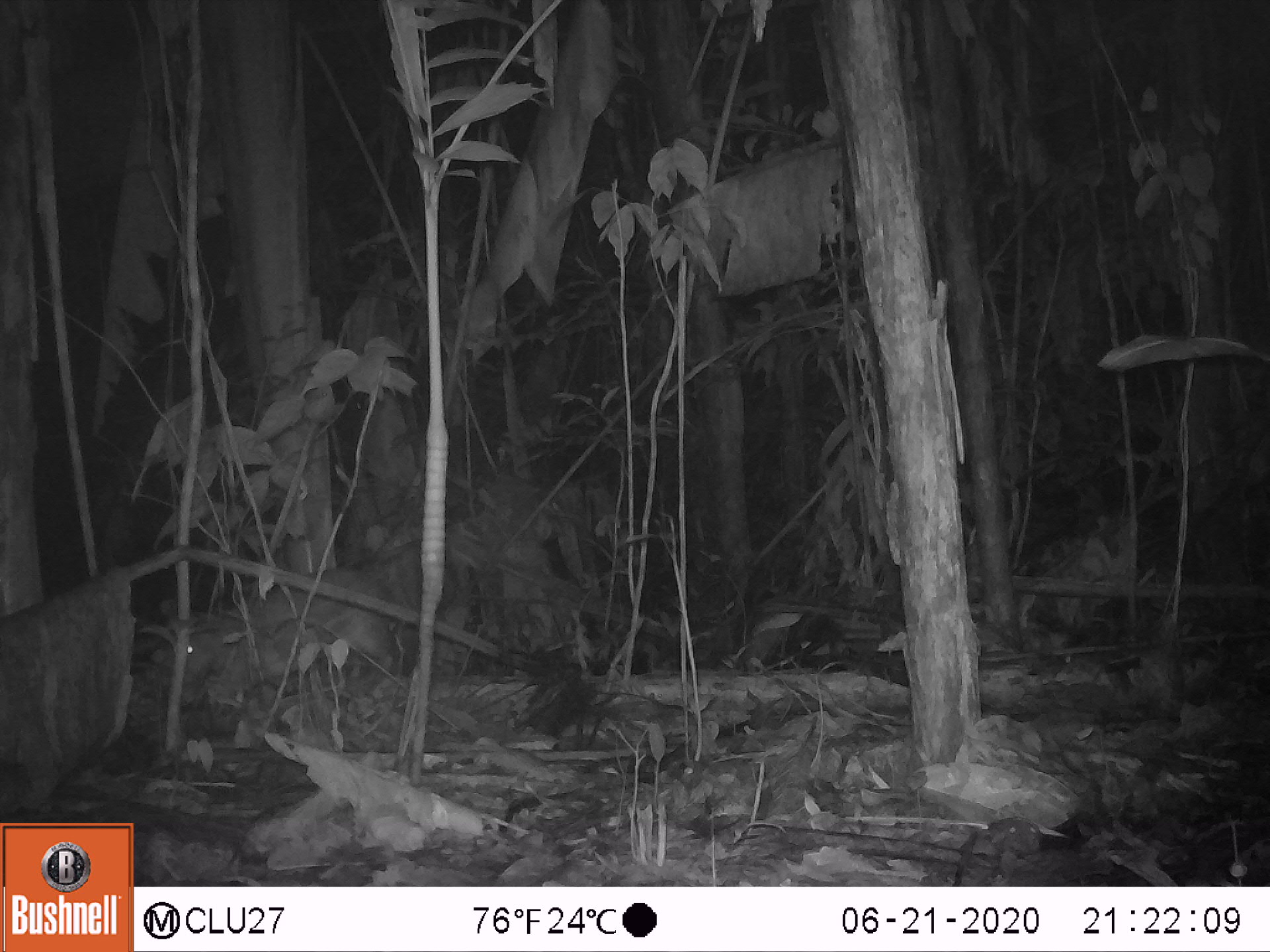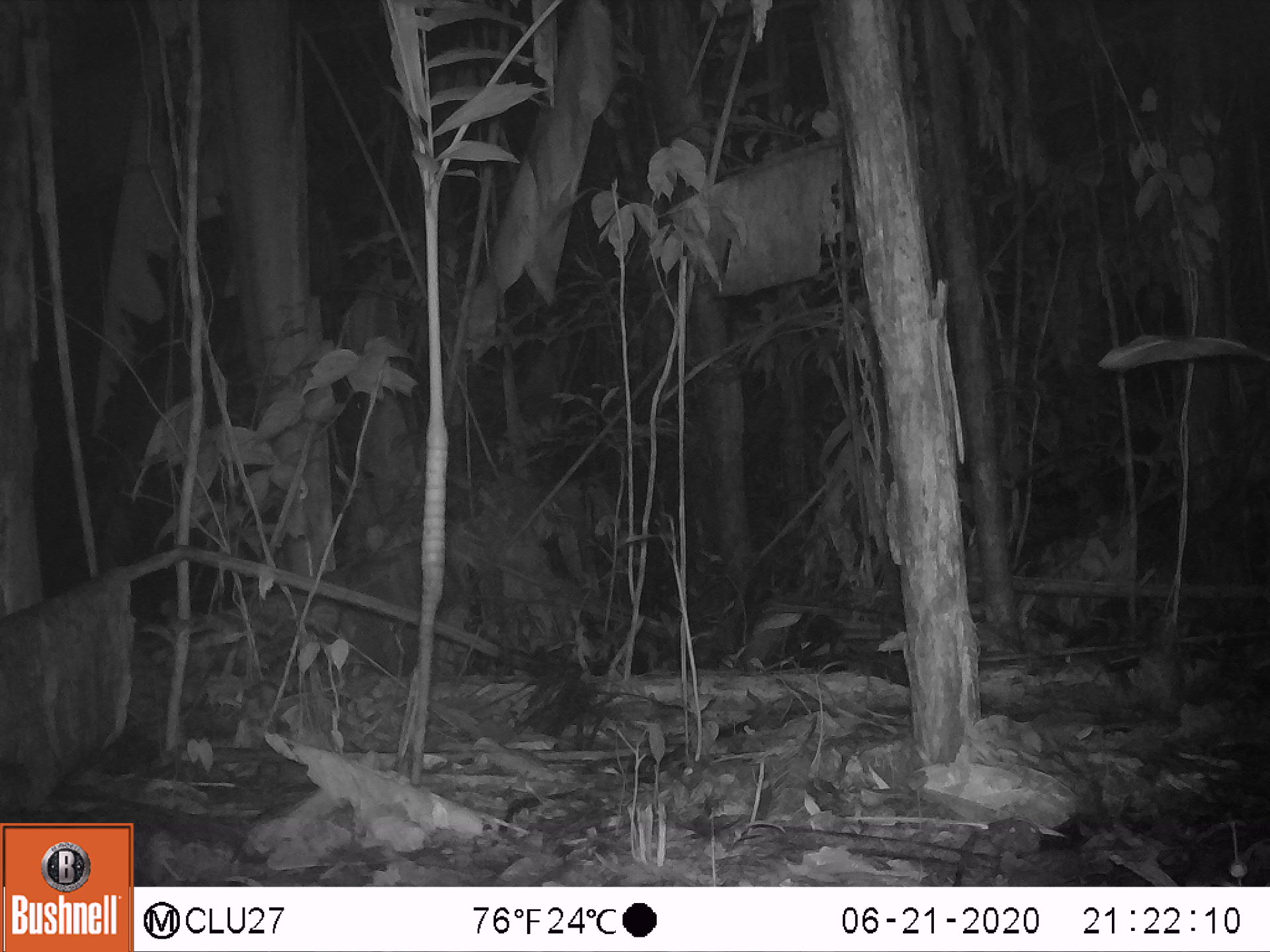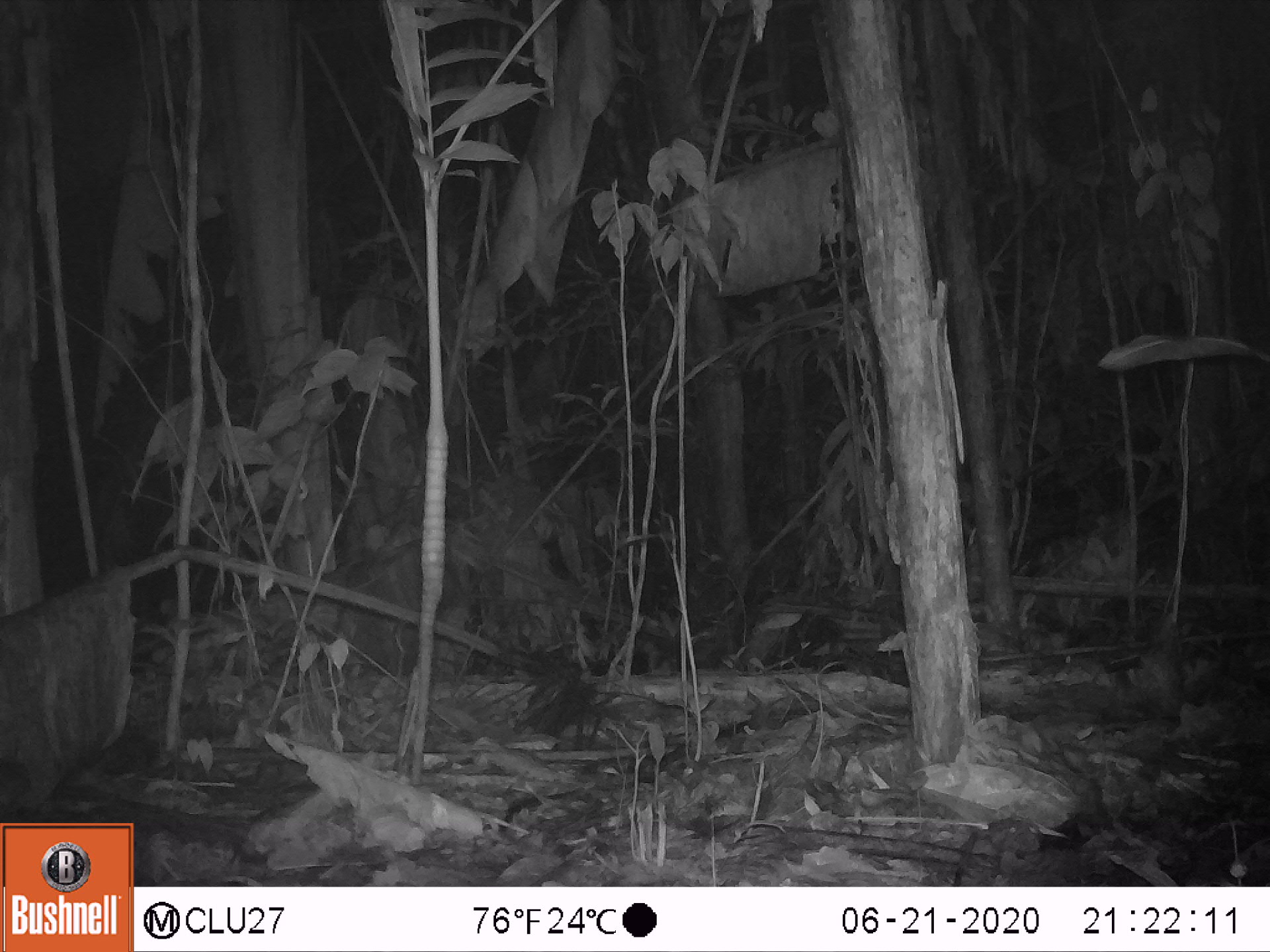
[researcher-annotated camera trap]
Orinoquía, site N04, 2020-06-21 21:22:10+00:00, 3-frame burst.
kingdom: Animalia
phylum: Chordata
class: Mammalia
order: Rodentia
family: Cuniculidae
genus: Cuniculus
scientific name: Cuniculus paca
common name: spotted paca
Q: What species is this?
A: Spotted paca (Cuniculus paca).